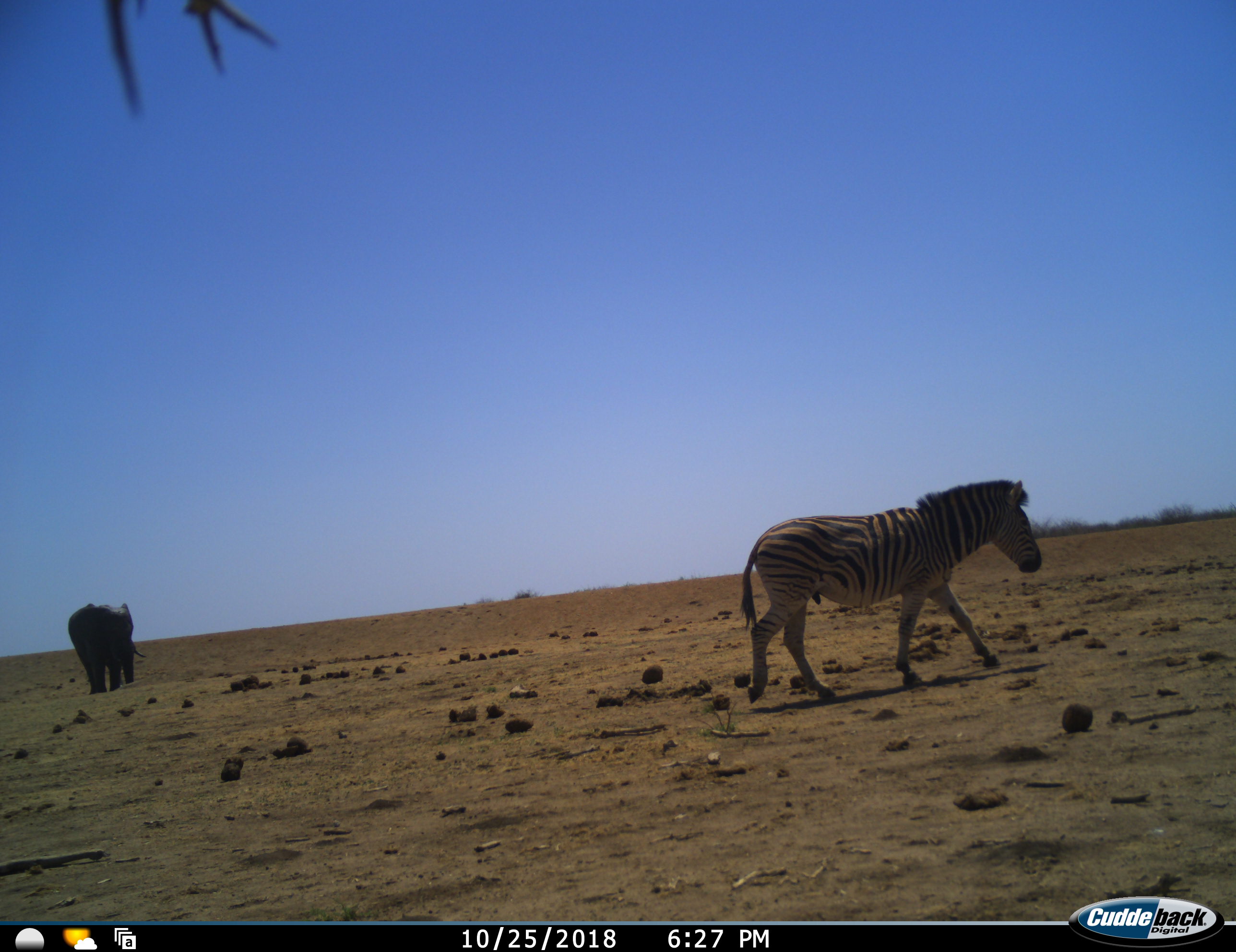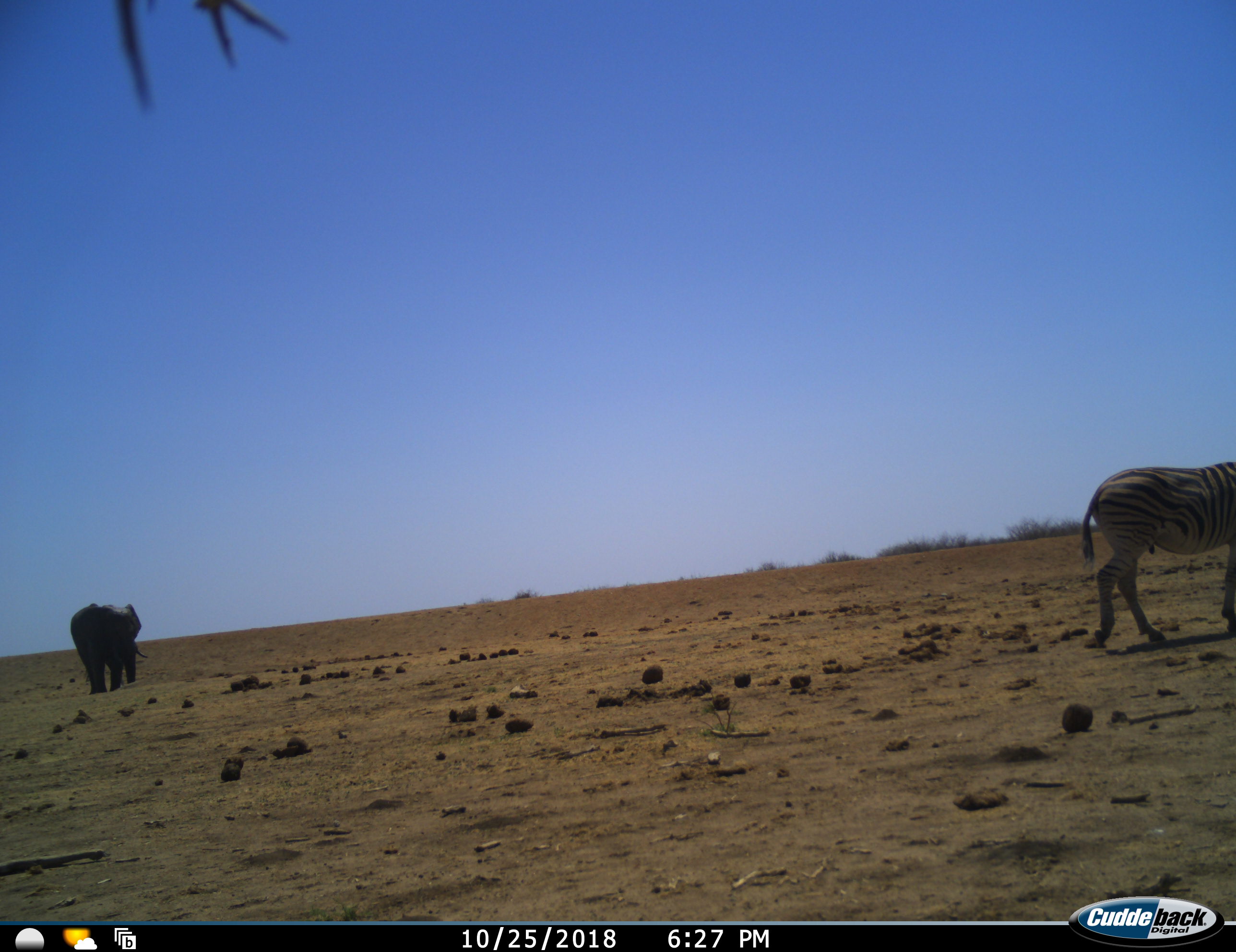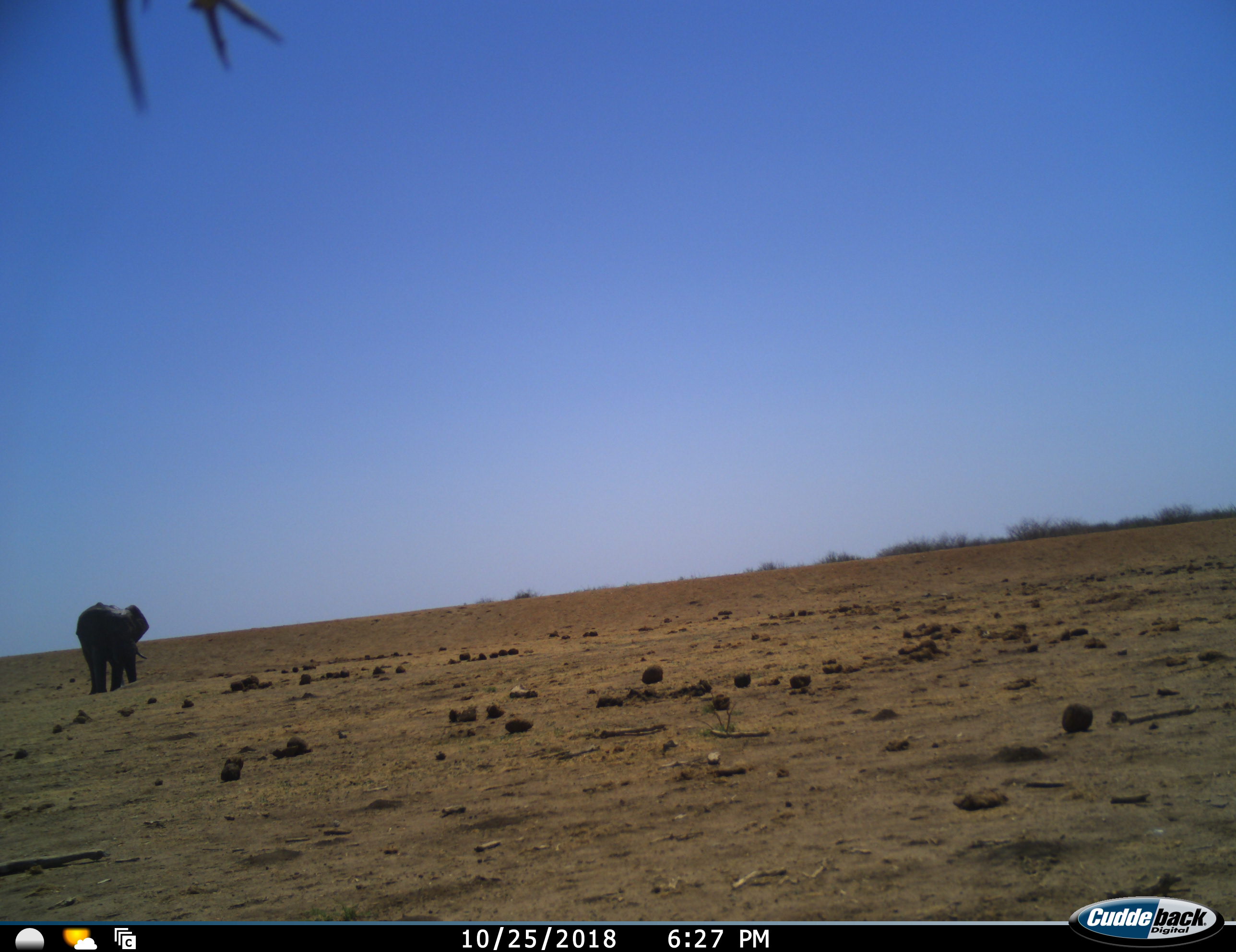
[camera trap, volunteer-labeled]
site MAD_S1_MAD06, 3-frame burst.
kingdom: Animalia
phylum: Chordata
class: Mammalia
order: Proboscidea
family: Elephantidae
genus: Loxodonta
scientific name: Loxodonta africana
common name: african bush elephant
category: elephant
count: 1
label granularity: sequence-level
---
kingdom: Animalia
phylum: Chordata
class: Mammalia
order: Perissodactyla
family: Equidae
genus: Equus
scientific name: Equus quagga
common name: plains zebra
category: zebraplains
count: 1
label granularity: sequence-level